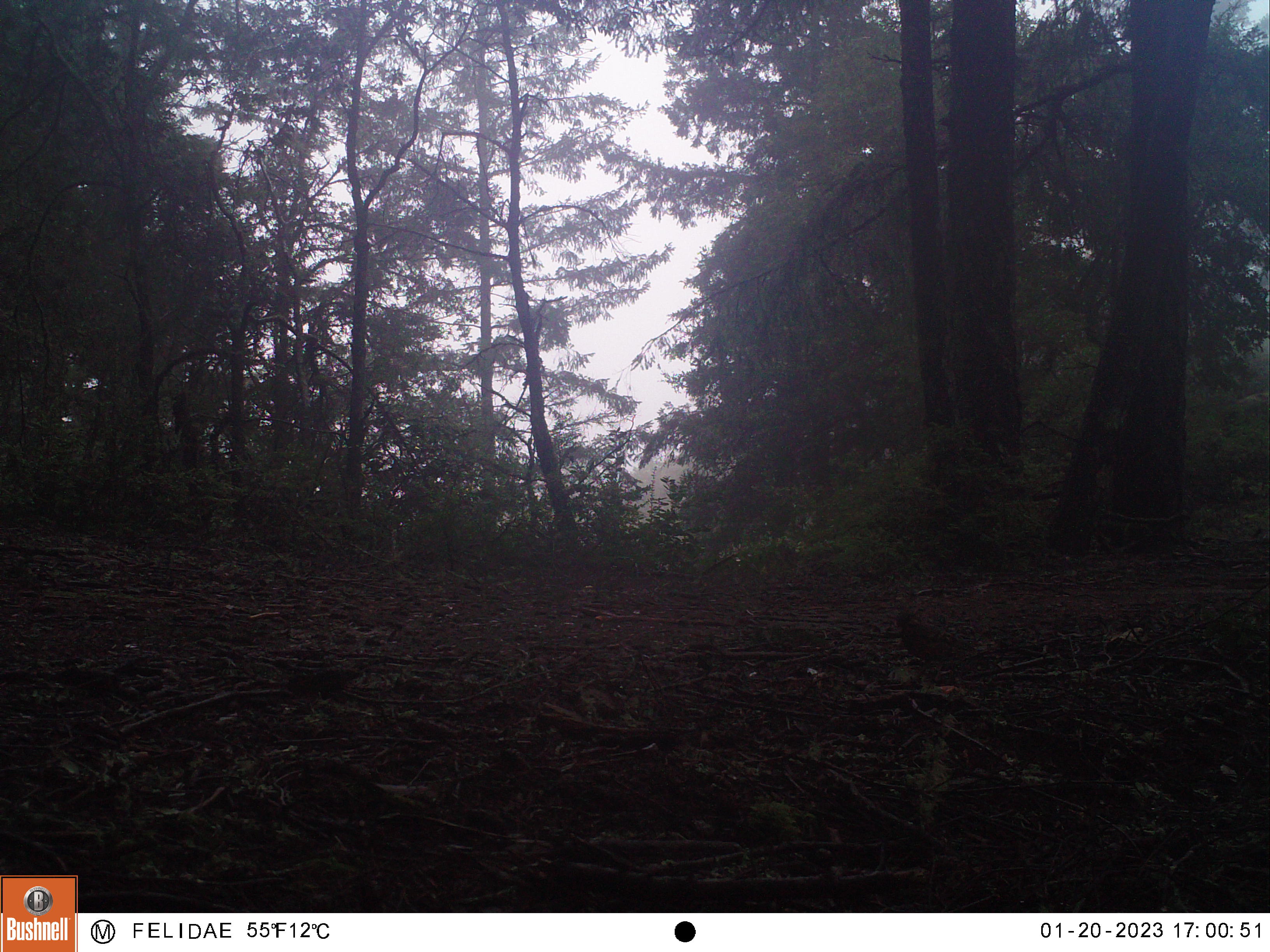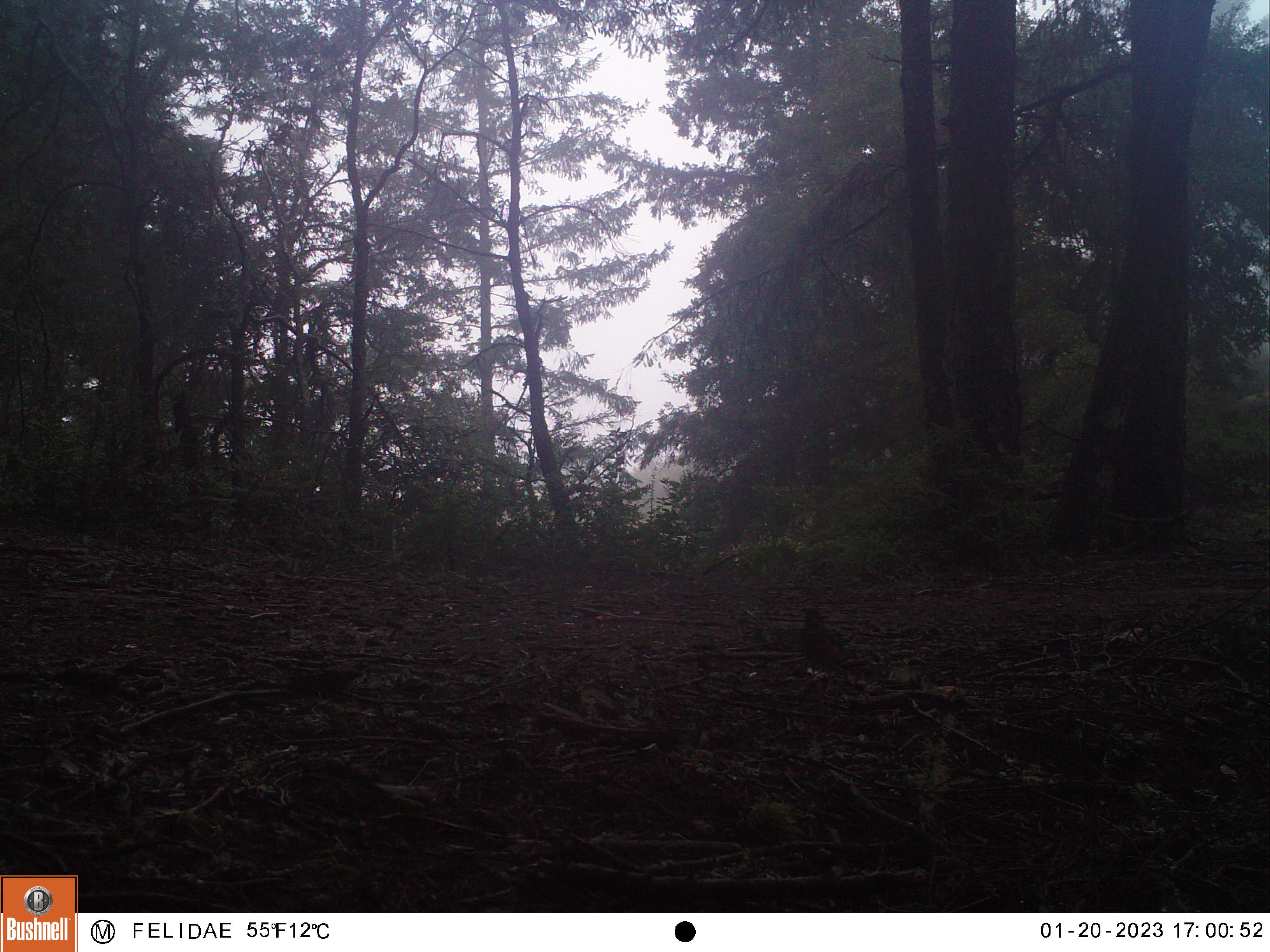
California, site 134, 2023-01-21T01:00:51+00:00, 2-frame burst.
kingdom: Animalia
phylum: Chordata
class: Aves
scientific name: Aves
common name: bird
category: unknown bird